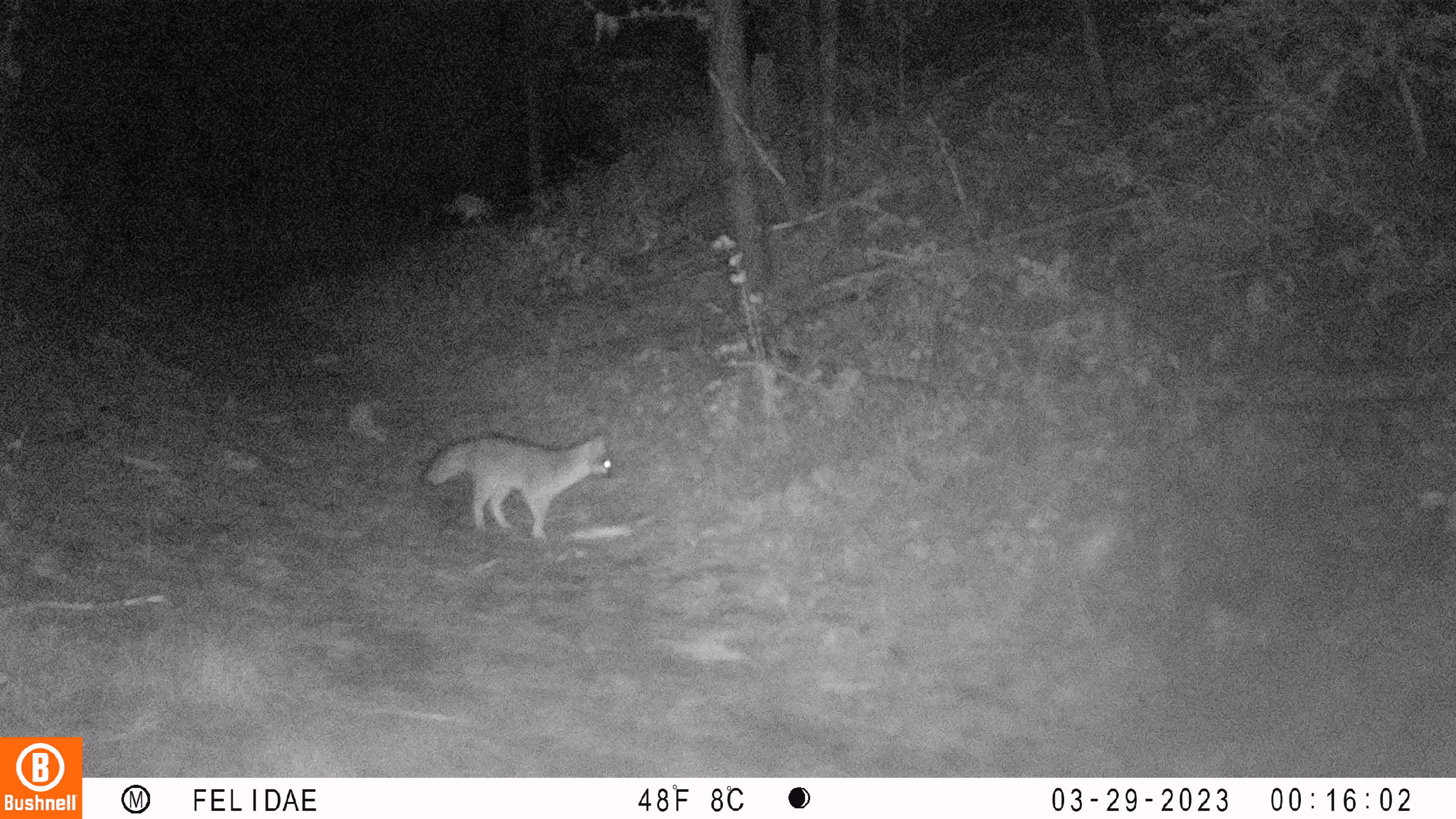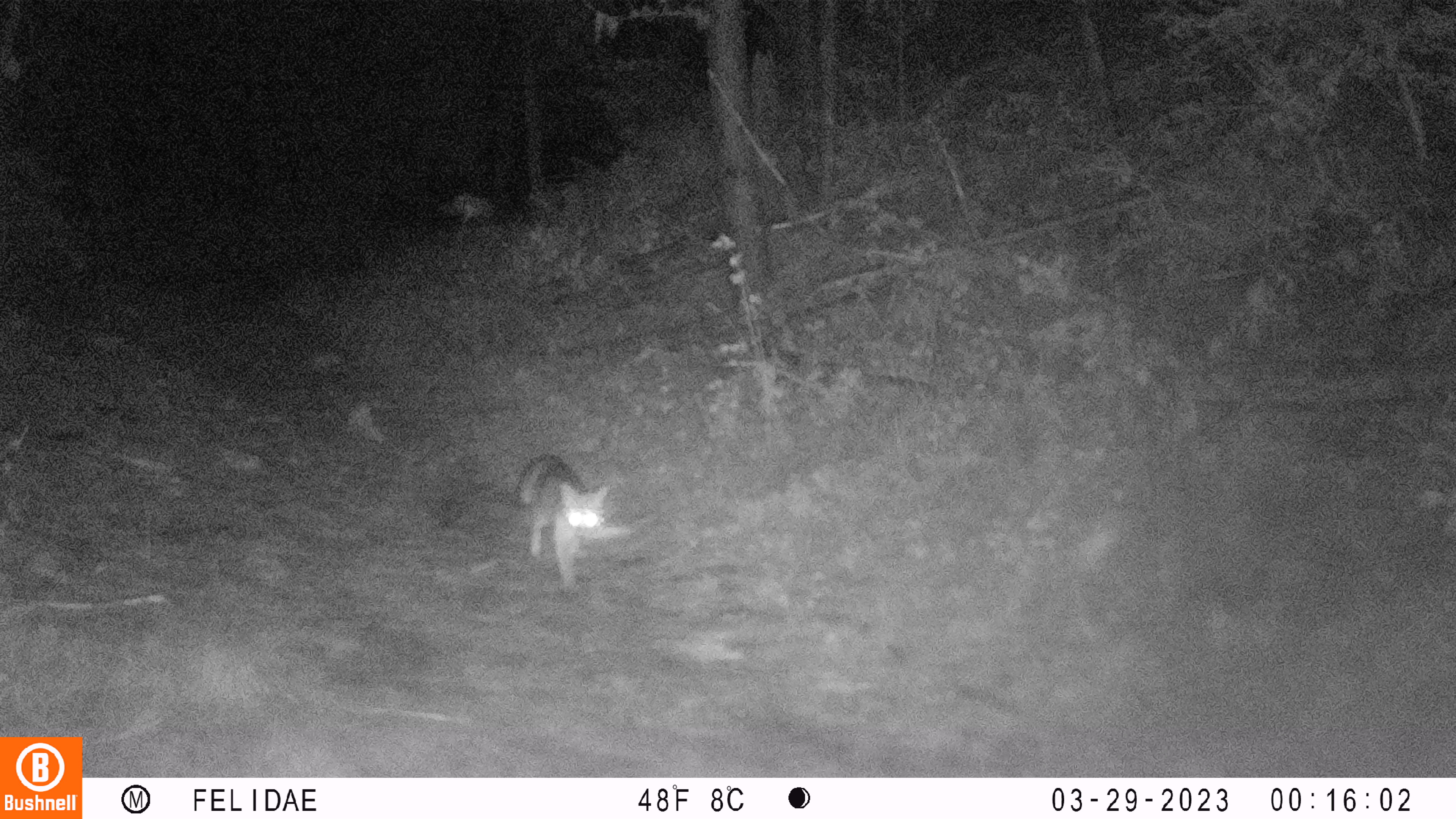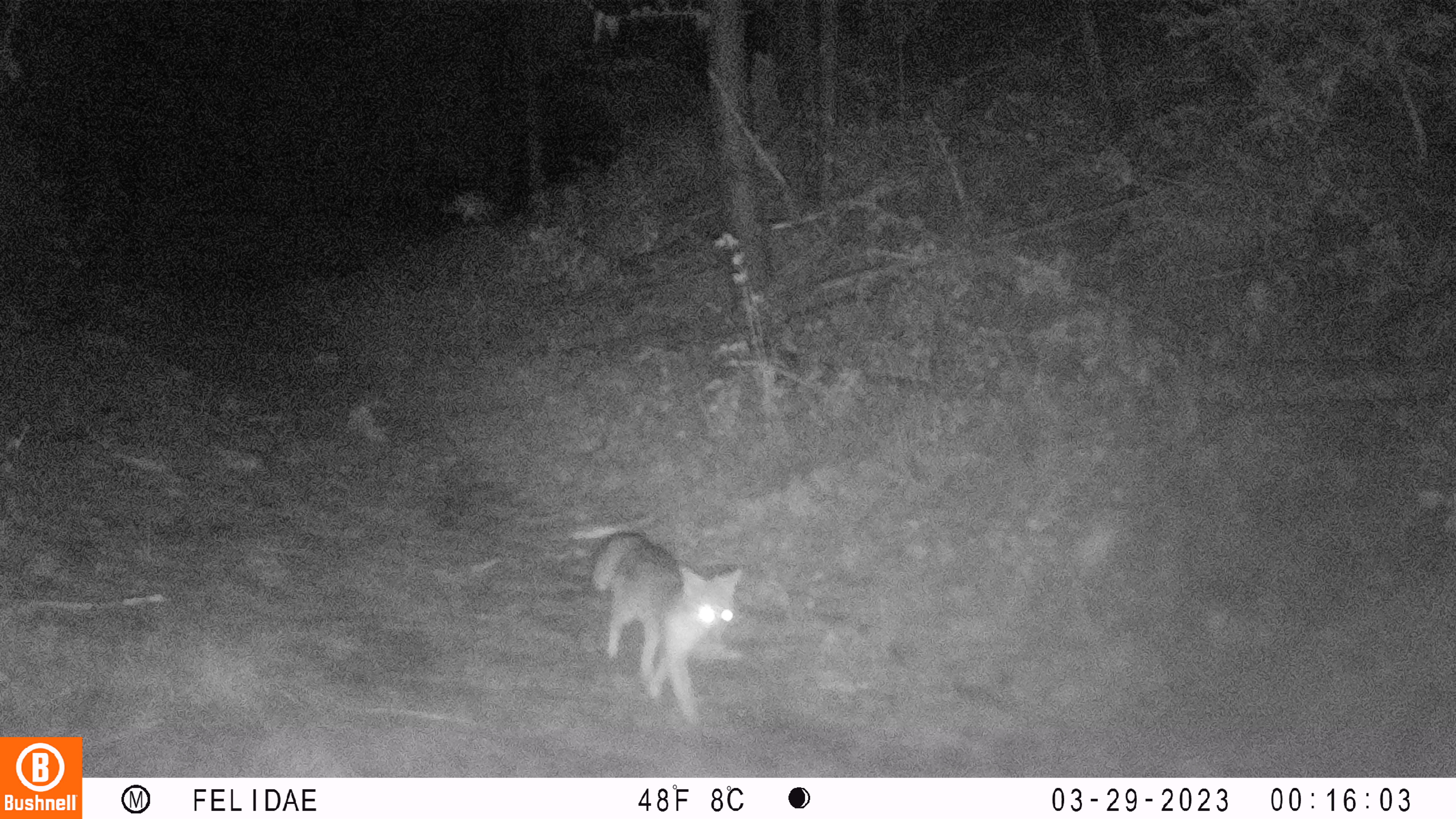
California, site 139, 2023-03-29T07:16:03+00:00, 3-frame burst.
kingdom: Animalia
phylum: Chordata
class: Mammalia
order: Carnivora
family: Canidae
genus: Urocyon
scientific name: Urocyon cinereoargenteus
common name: gray fox